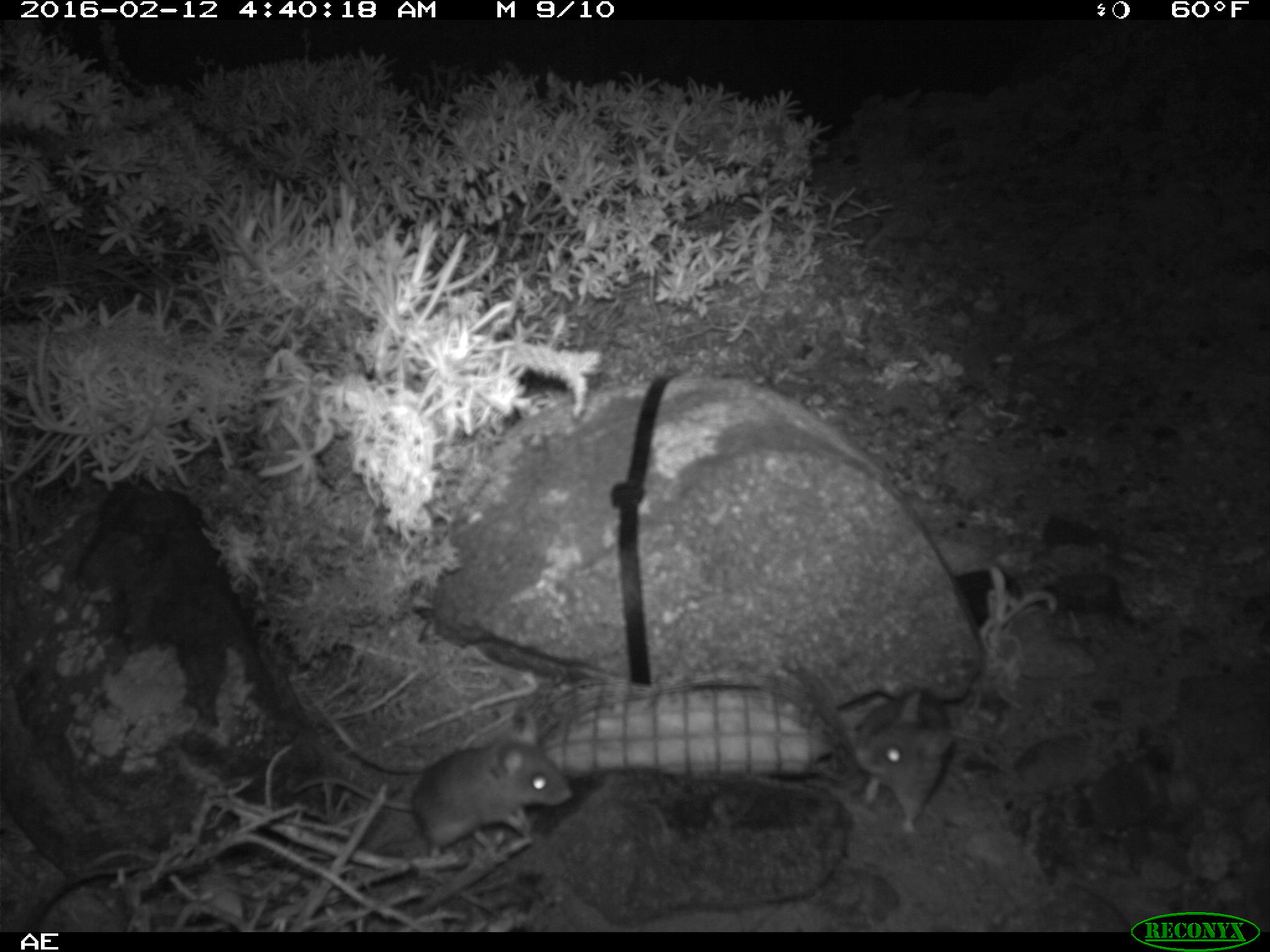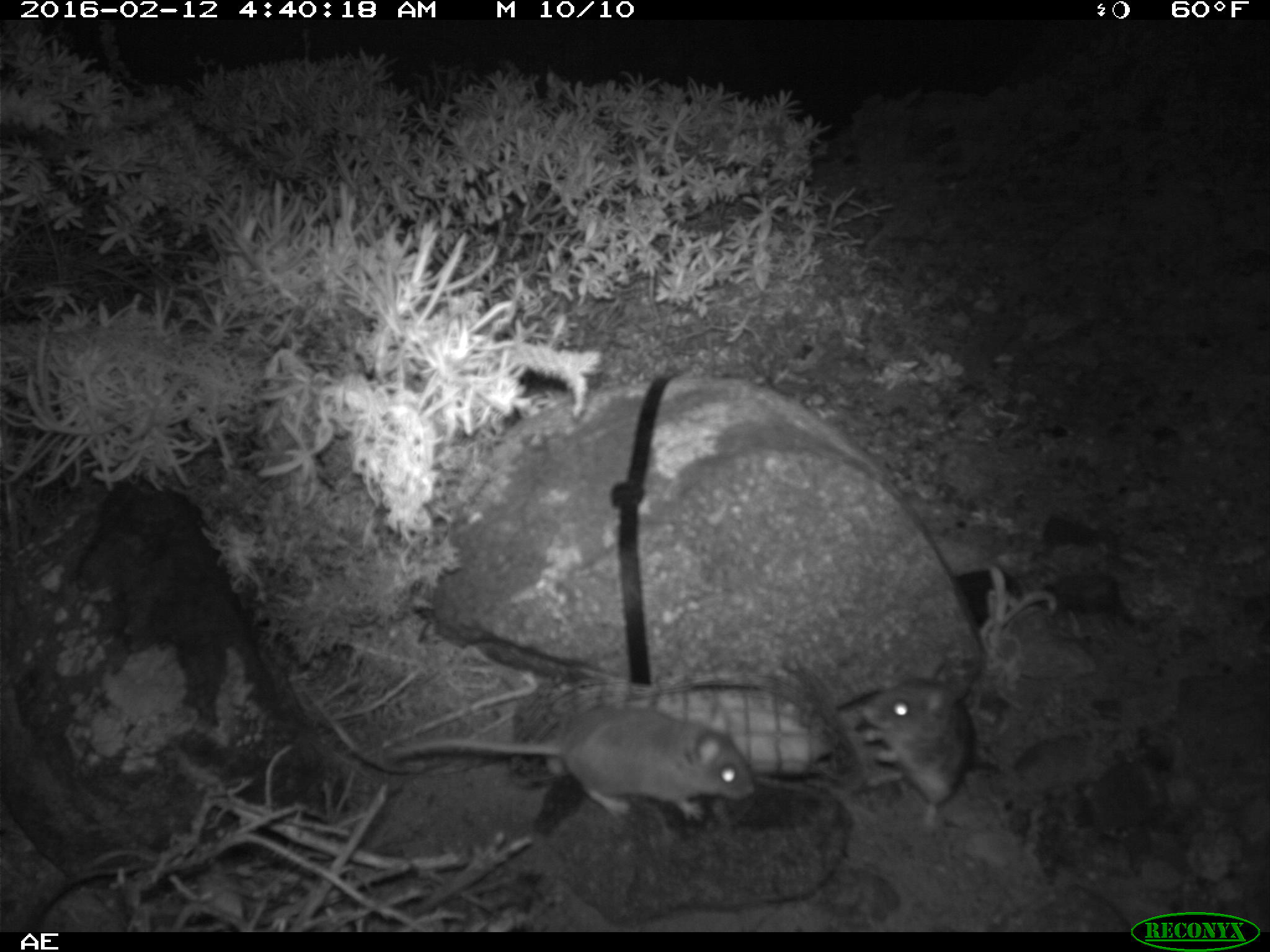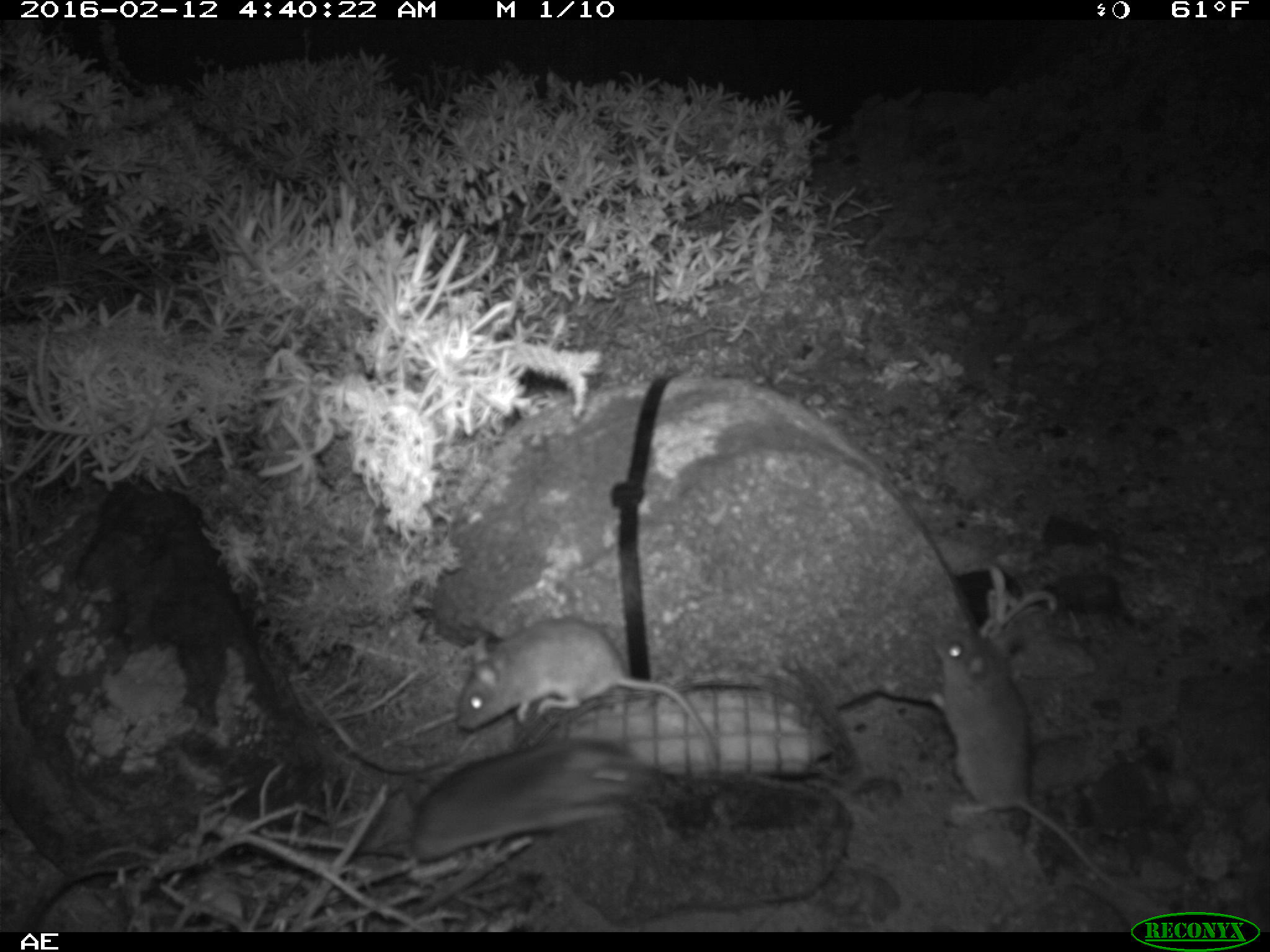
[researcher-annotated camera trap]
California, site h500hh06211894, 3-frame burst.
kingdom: Animalia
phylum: Chordata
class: Mammalia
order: Rodentia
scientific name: Rodentia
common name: rodent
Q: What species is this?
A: Rodent (Rodentia).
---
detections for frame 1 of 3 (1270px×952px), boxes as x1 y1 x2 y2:
rodent: 289 704 569 858; 846 683 954 836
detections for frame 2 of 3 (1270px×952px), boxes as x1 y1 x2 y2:
rodent: 389 707 755 822; 861 672 977 827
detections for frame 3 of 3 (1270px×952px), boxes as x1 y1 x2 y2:
rodent: 928 625 1142 899; 326 739 649 902; 455 618 718 765